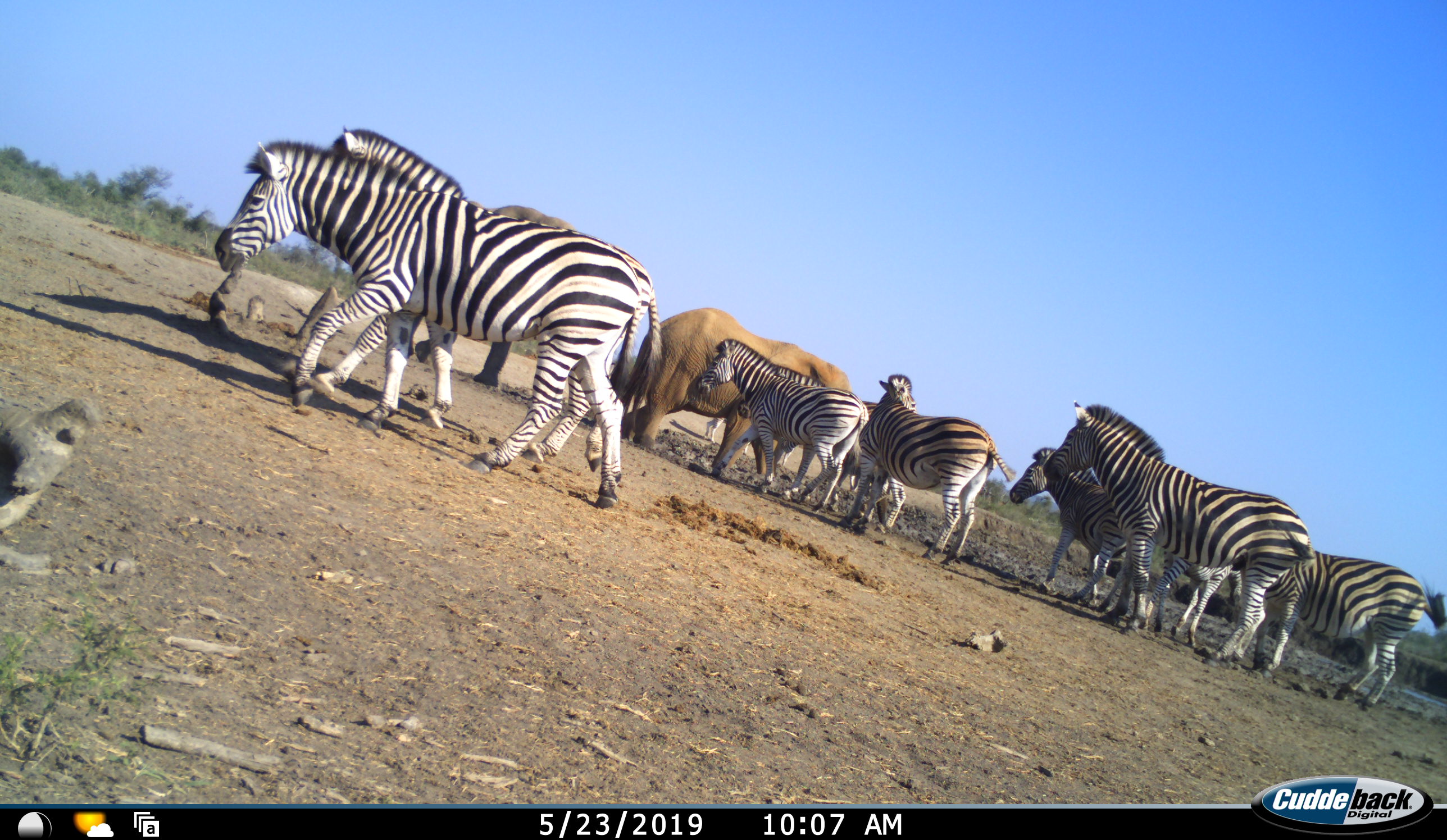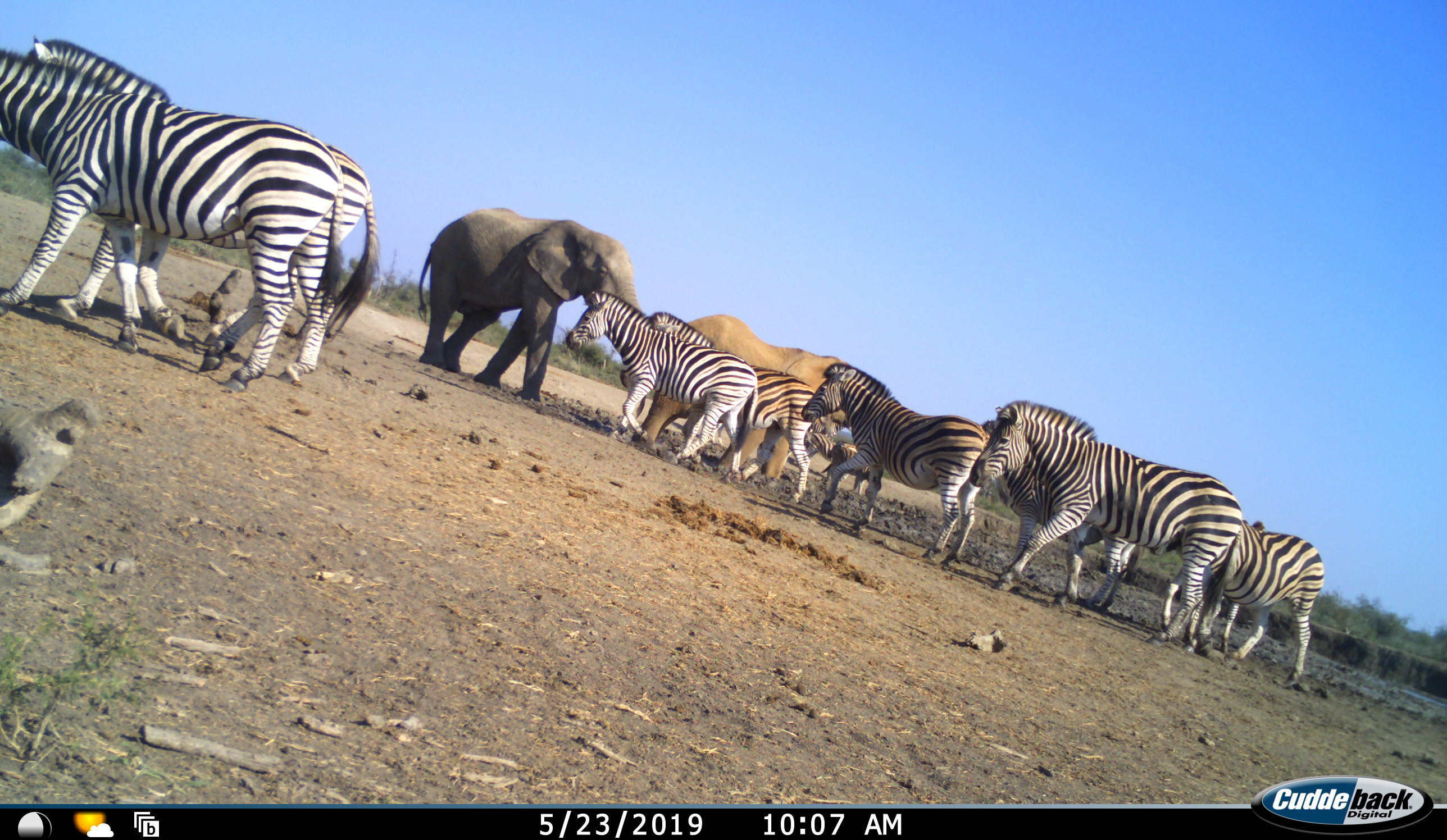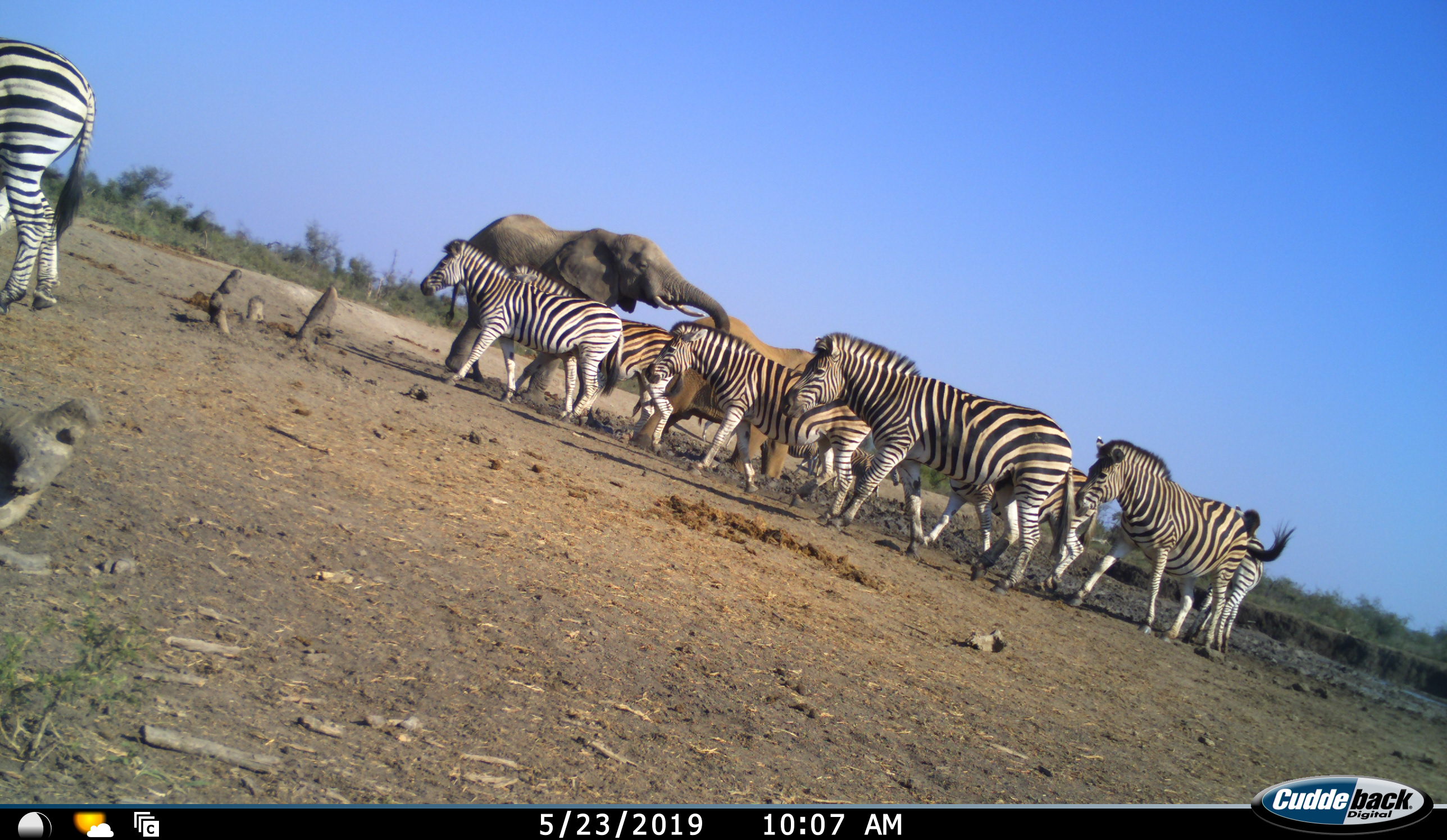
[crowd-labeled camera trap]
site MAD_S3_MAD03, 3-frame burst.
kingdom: Animalia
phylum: Chordata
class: Mammalia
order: Proboscidea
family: Elephantidae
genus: Loxodonta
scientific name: Loxodonta africana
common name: african bush elephant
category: elephant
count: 2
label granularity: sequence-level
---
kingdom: Animalia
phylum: Chordata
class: Mammalia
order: Perissodactyla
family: Equidae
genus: Equus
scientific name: Equus quagga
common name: plains zebra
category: zebraplains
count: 10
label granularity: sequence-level